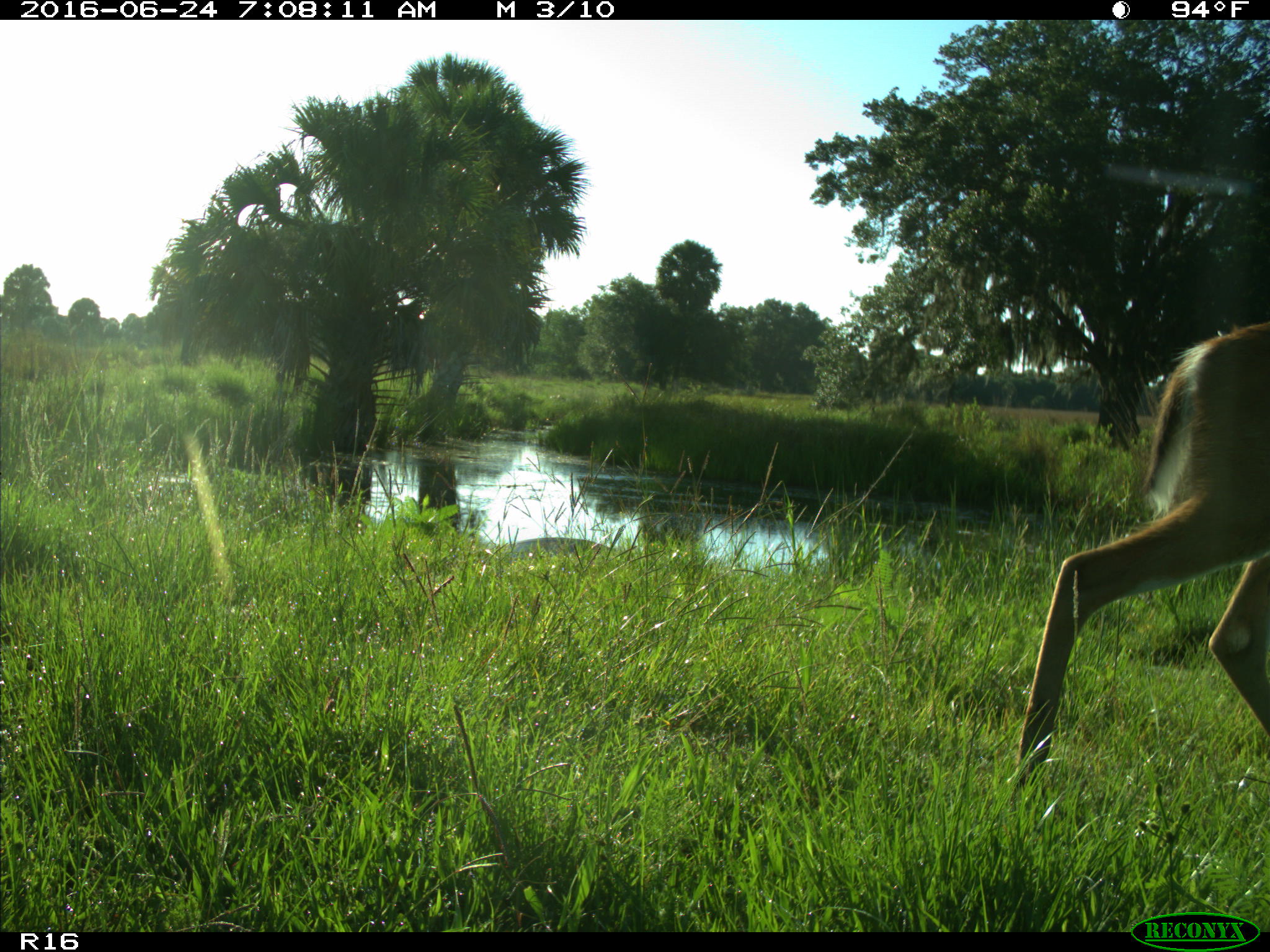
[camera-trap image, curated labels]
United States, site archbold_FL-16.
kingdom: Animalia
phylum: Chordata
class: Mammalia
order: Artiodactyla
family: Cervidae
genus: Odocoileus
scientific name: Odocoileus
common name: deer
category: unidentified deer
Unidentified deer (deer) (Odocoileus).